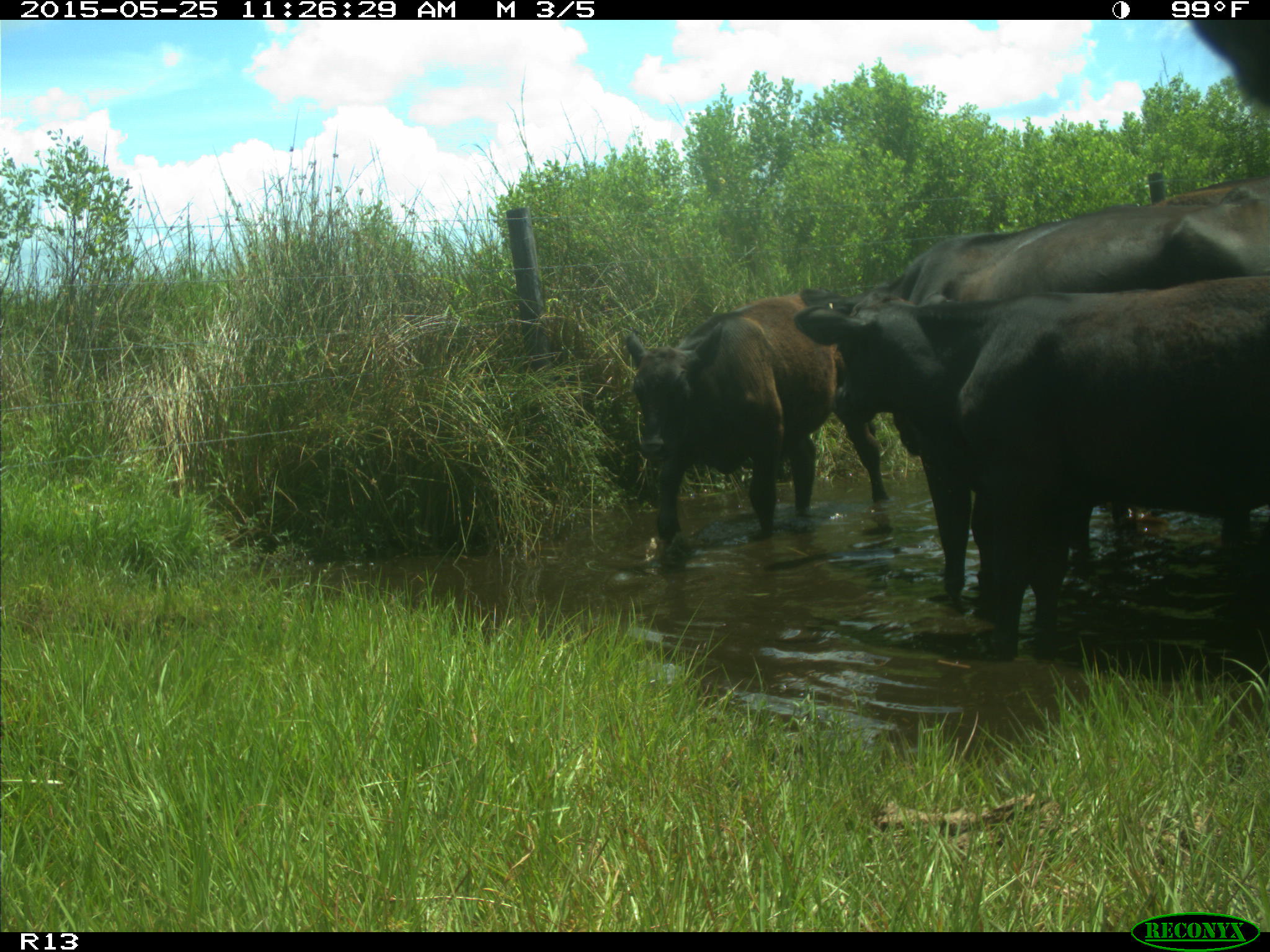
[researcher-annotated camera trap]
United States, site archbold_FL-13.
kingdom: Animalia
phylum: Chordata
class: Mammalia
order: Artiodactyla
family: Bovidae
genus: Bos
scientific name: Bos taurus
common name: domestic cow